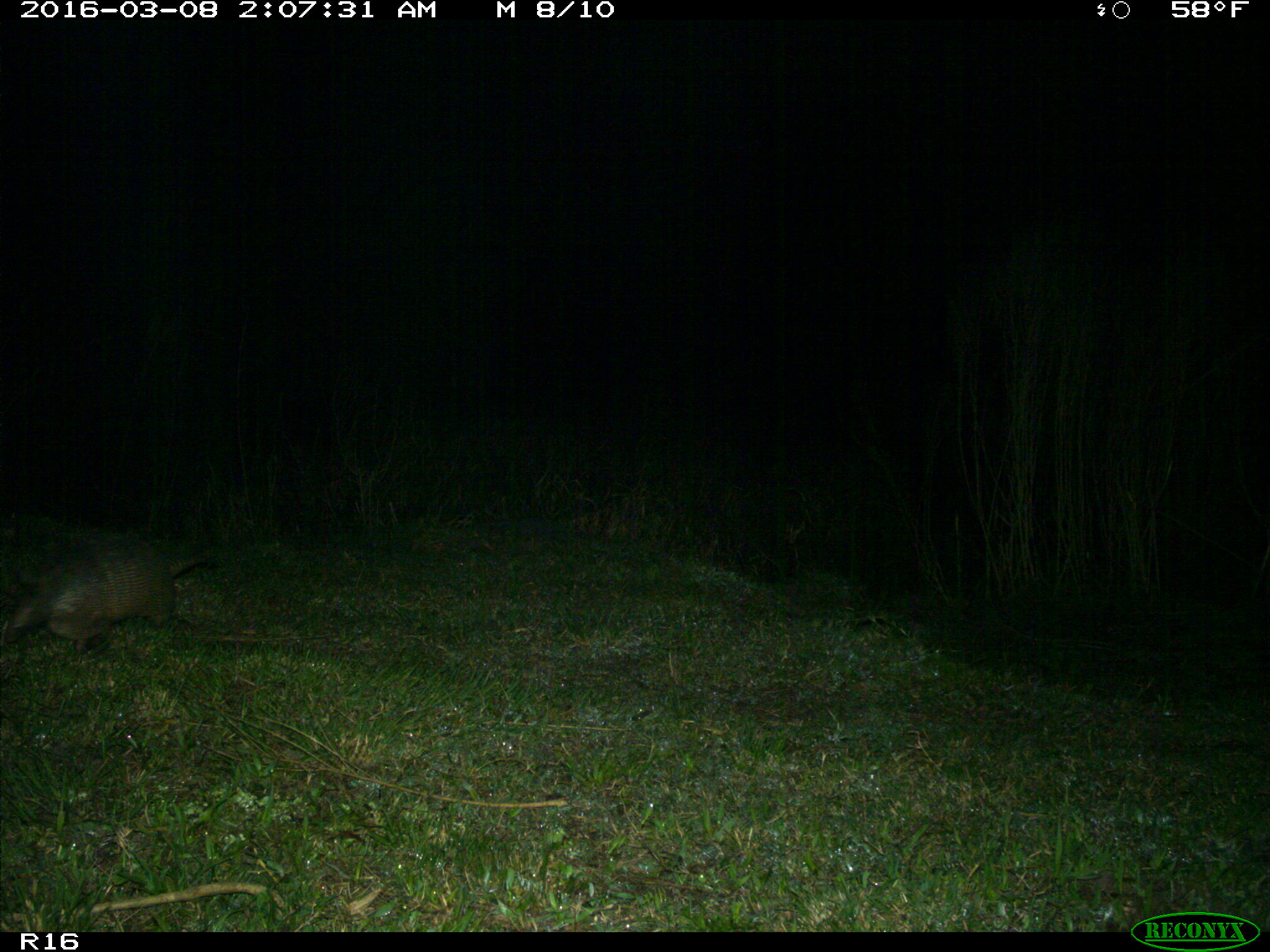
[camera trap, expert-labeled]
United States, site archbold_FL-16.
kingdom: Animalia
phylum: Chordata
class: Mammalia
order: Cingulata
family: Dasypodidae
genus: Dasypus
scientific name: Dasypus novemcinctus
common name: nine-banded armadillo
Dasypus novemcinctus (nine-banded armadillo).